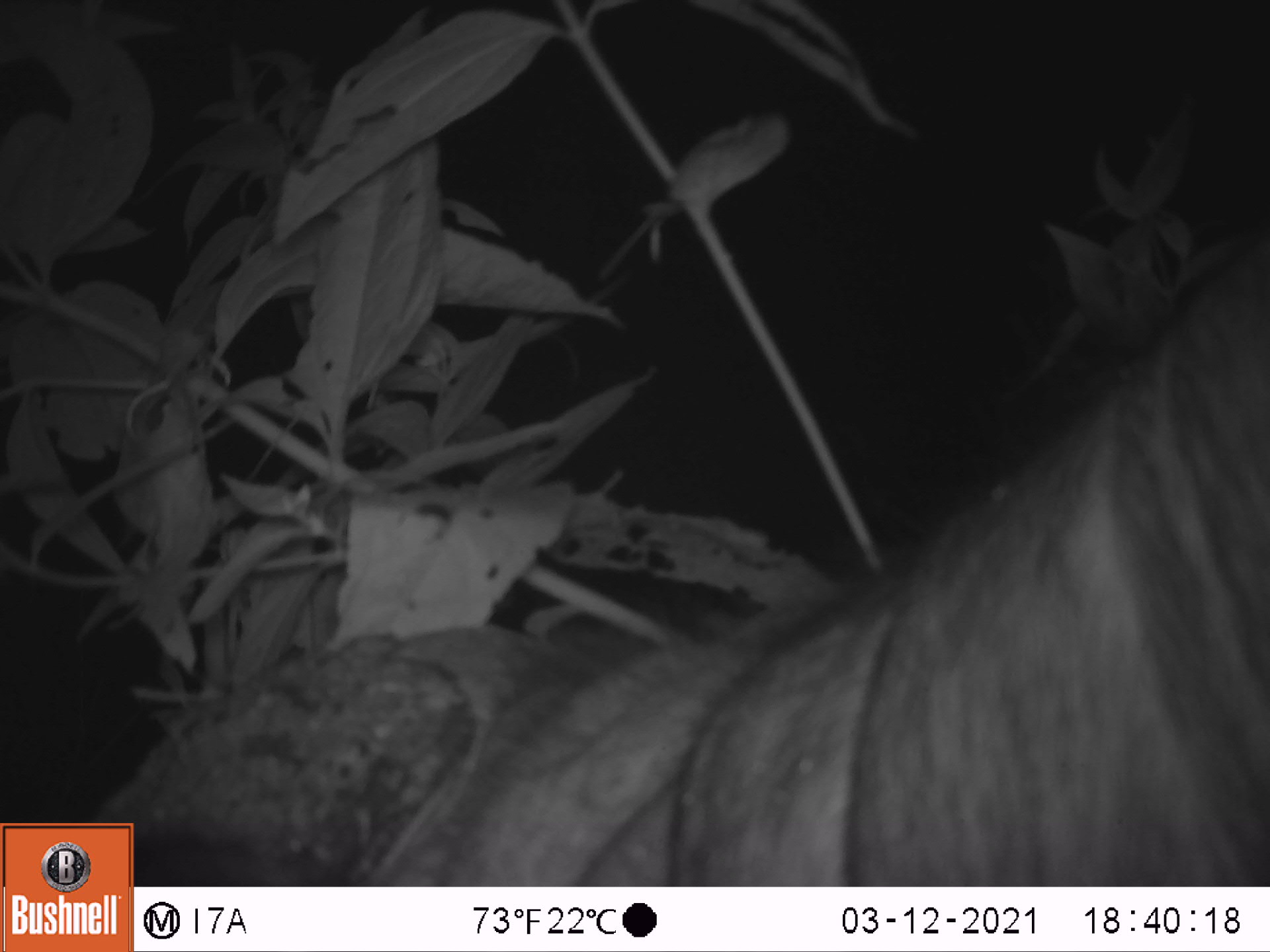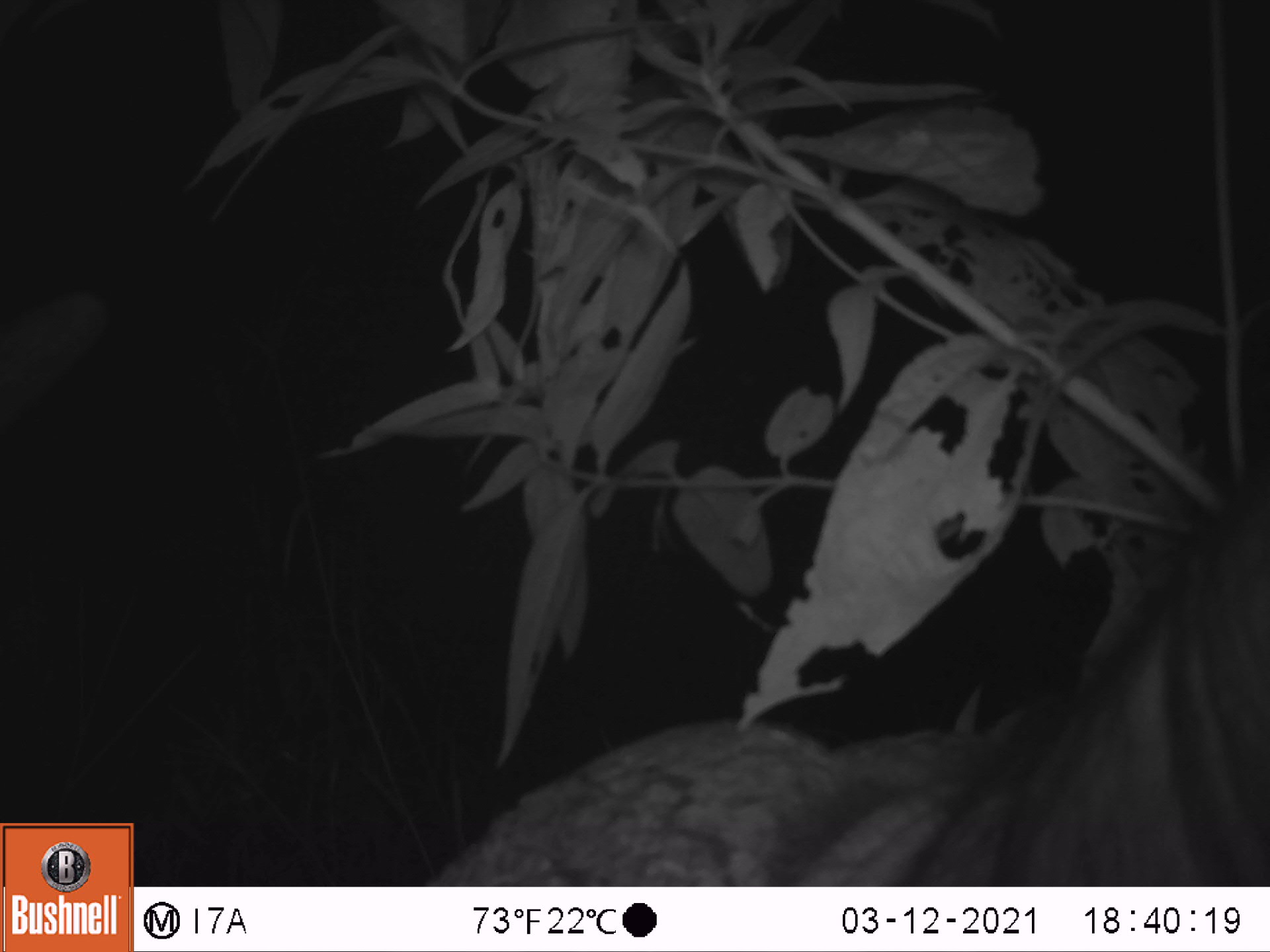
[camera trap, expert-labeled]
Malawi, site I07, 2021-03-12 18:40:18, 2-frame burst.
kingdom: Animalia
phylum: Chordata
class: Mammalia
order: Artiodactyla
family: Bovidae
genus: Syncerus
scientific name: Syncerus caffer caffer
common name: cape buffalo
Cape buffalo (Syncerus caffer caffer), count 1.